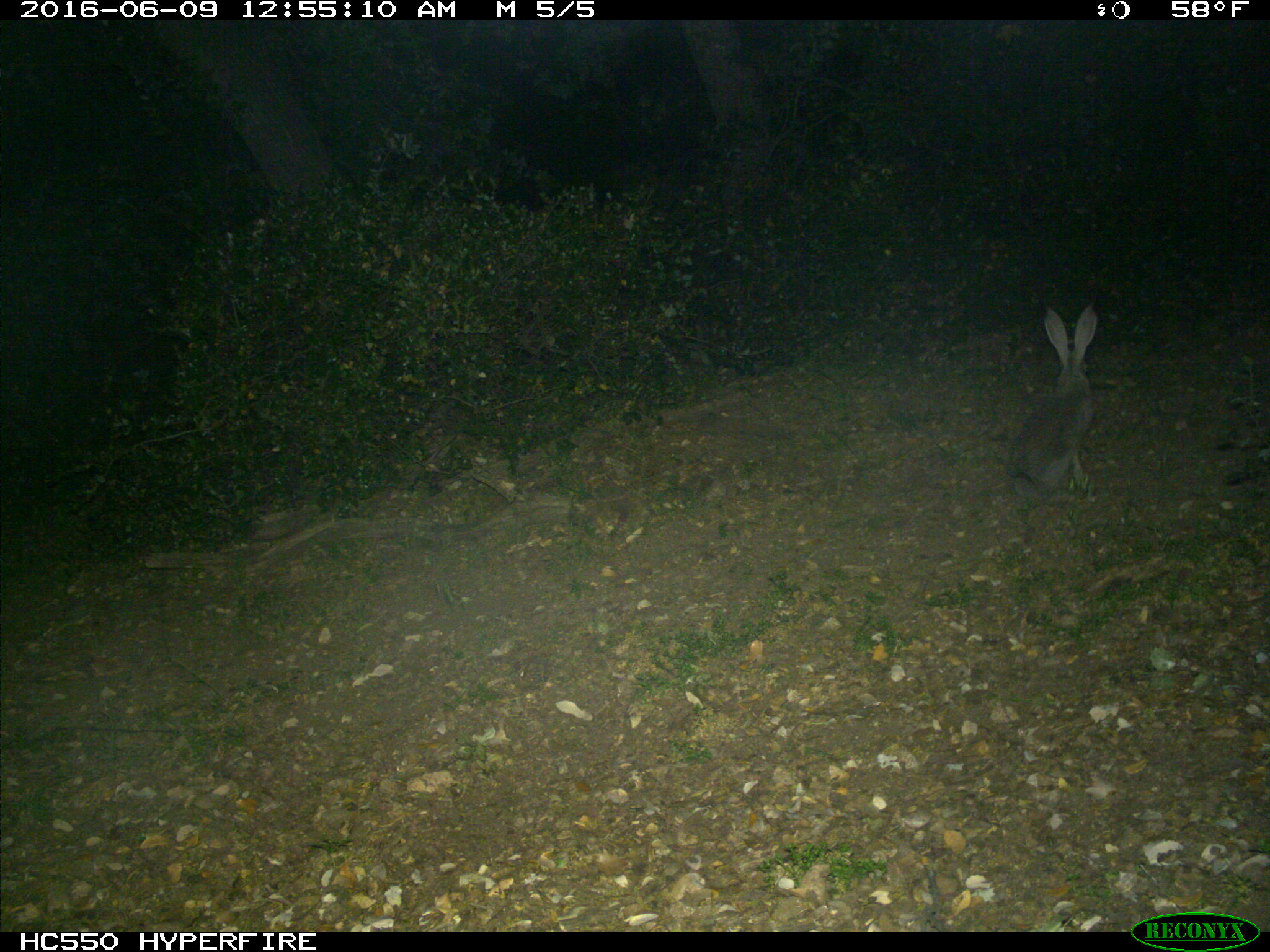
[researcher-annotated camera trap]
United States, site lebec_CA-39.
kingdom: Animalia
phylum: Chordata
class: Mammalia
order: Lagomorpha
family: Leporidae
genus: Lepus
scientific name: Lepus californicus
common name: black-tailed jackrabbit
Lepus californicus (black-tailed jackrabbit).